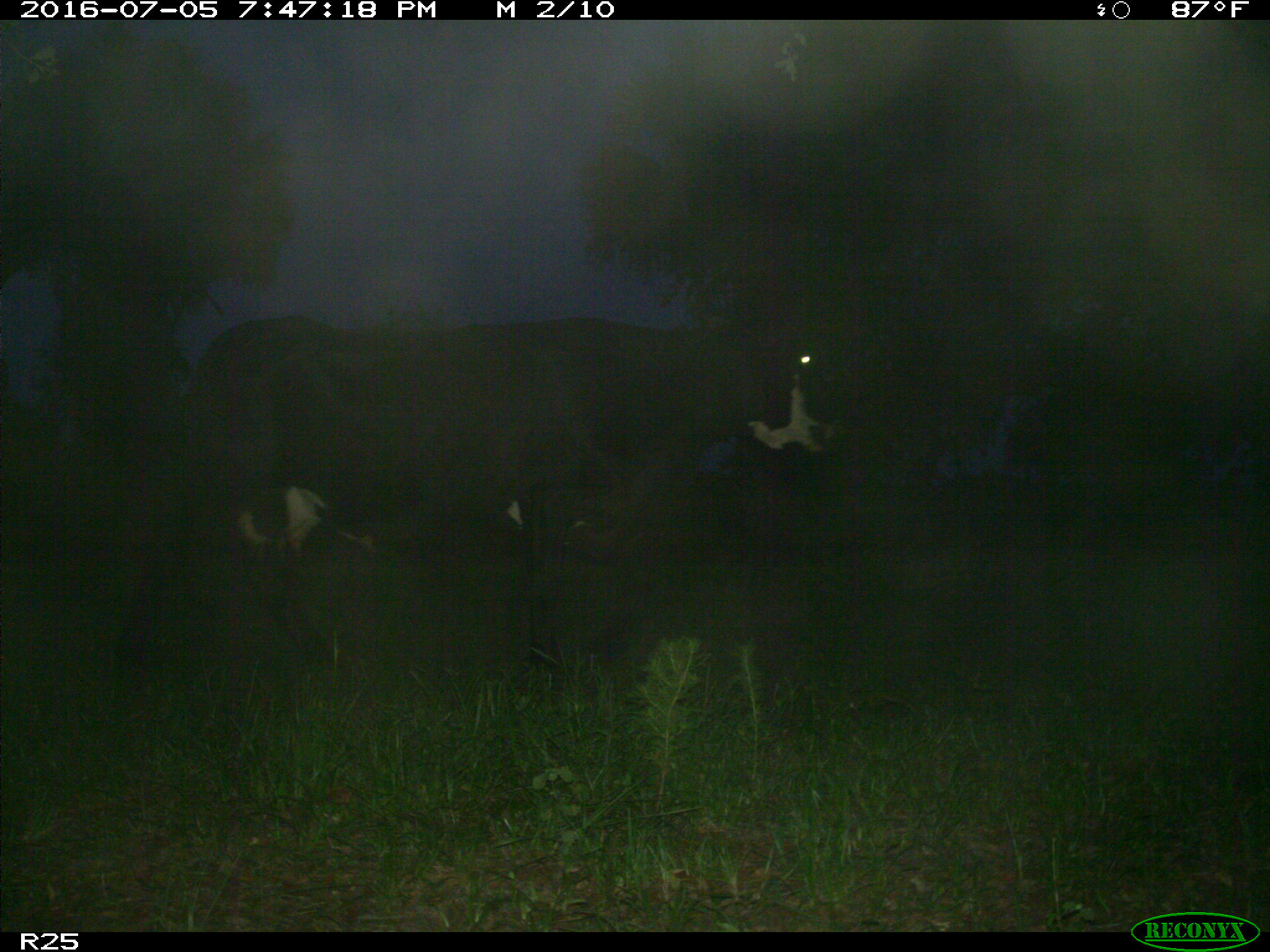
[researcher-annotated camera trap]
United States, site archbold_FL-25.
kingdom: Animalia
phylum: Chordata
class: Mammalia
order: Artiodactyla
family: Bovidae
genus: Bos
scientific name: Bos taurus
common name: domestic cow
Bos taurus (domestic cow).